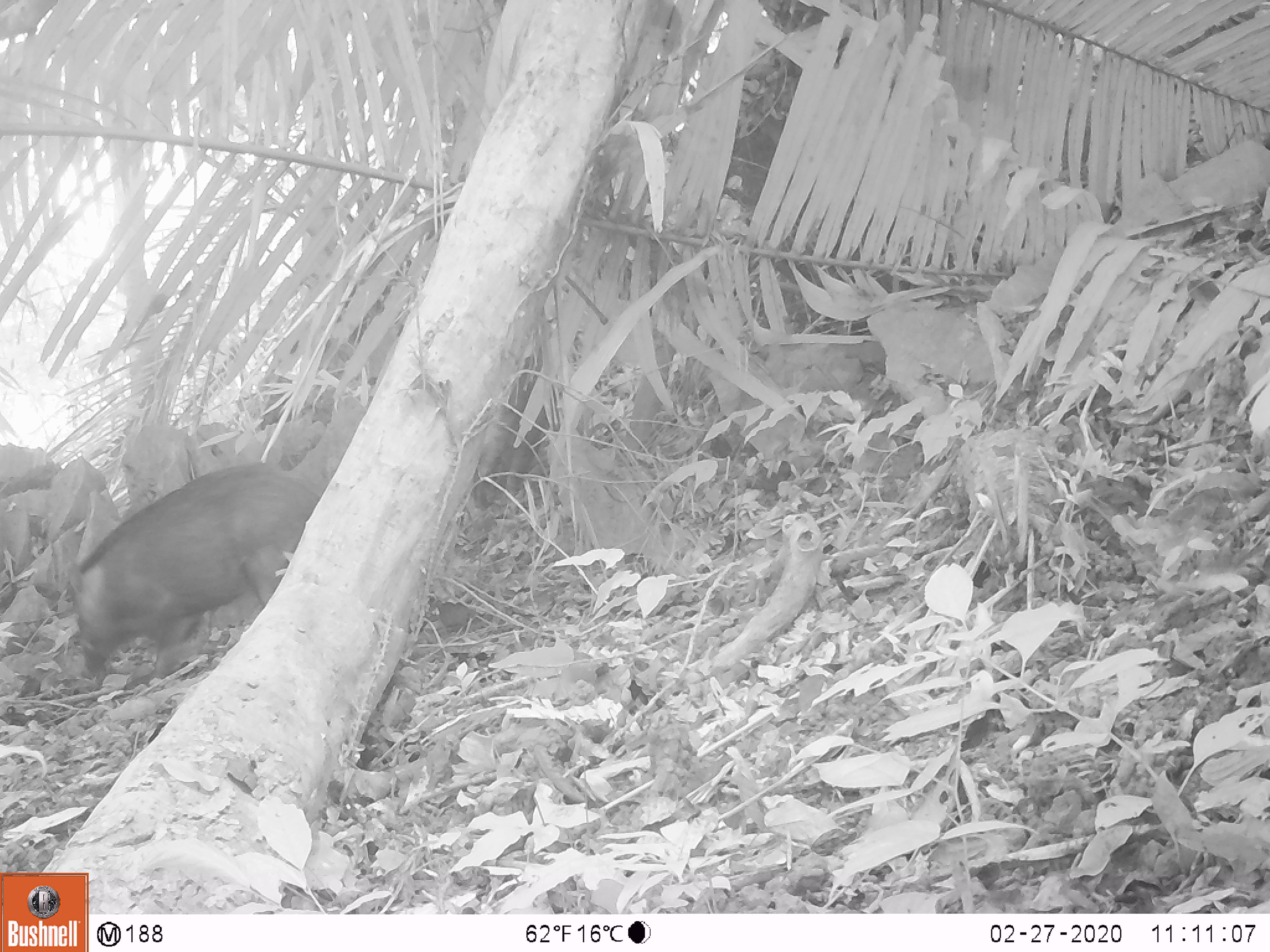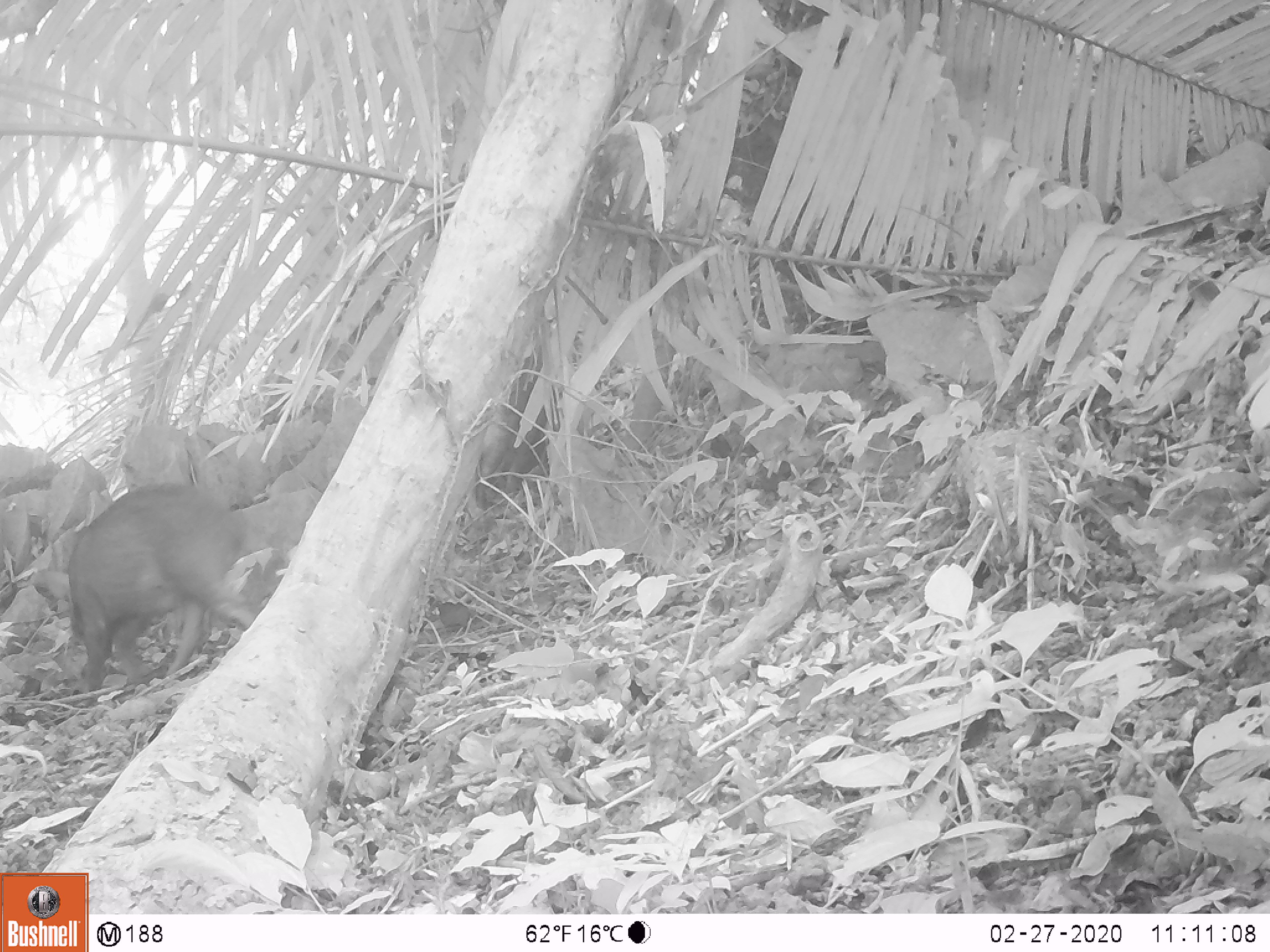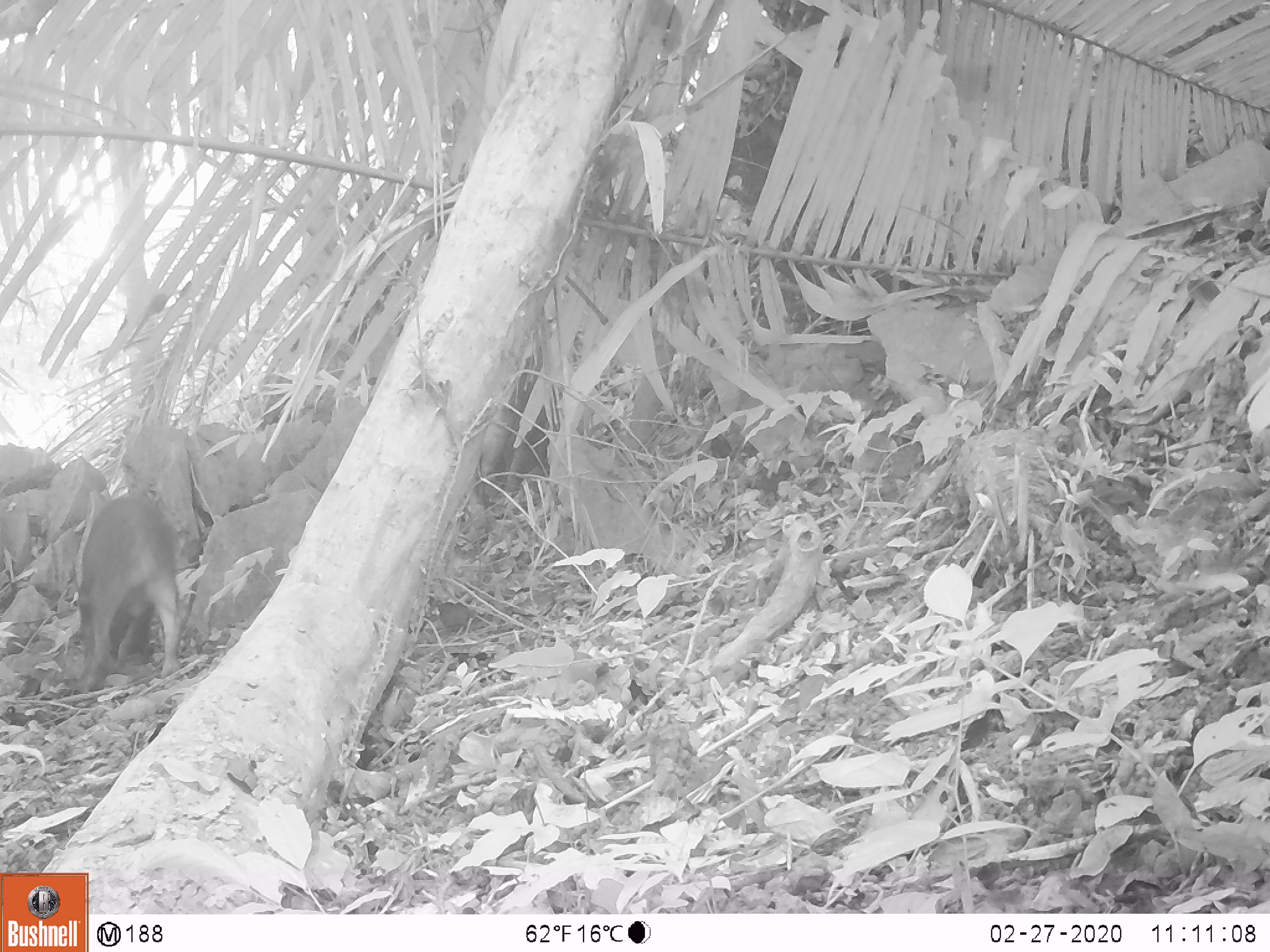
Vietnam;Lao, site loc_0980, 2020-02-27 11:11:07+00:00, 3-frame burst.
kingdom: Animalia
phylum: Chordata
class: Mammalia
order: Artiodactyla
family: Suidae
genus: Sus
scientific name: Sus scrofa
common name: eurasian wild pig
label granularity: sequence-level